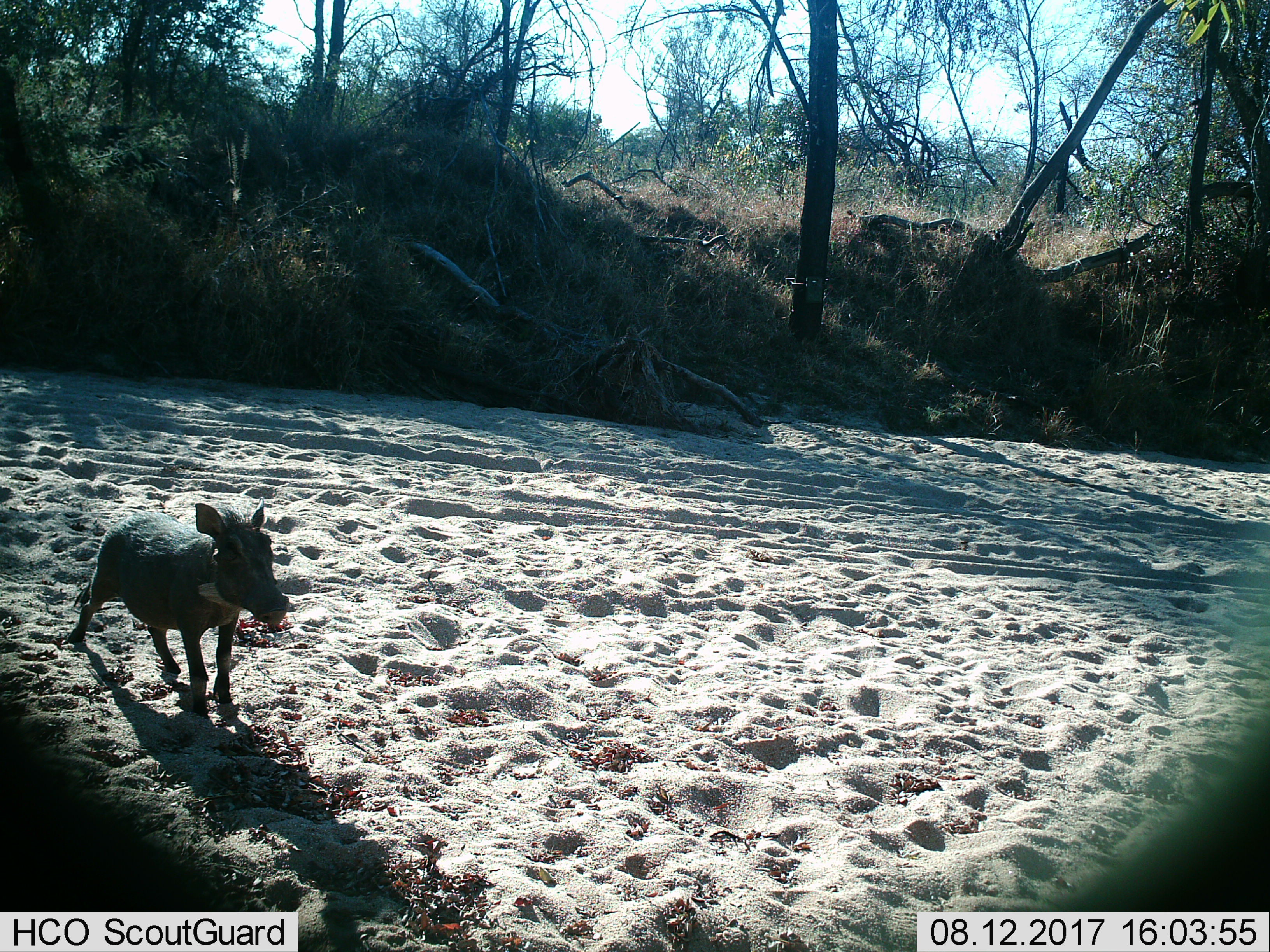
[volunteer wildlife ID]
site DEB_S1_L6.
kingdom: Animalia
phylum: Chordata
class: Mammalia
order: Artiodactyla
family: Suidae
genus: Phacochoerus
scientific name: Phacochoerus africanus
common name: warthog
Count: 1.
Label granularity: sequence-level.